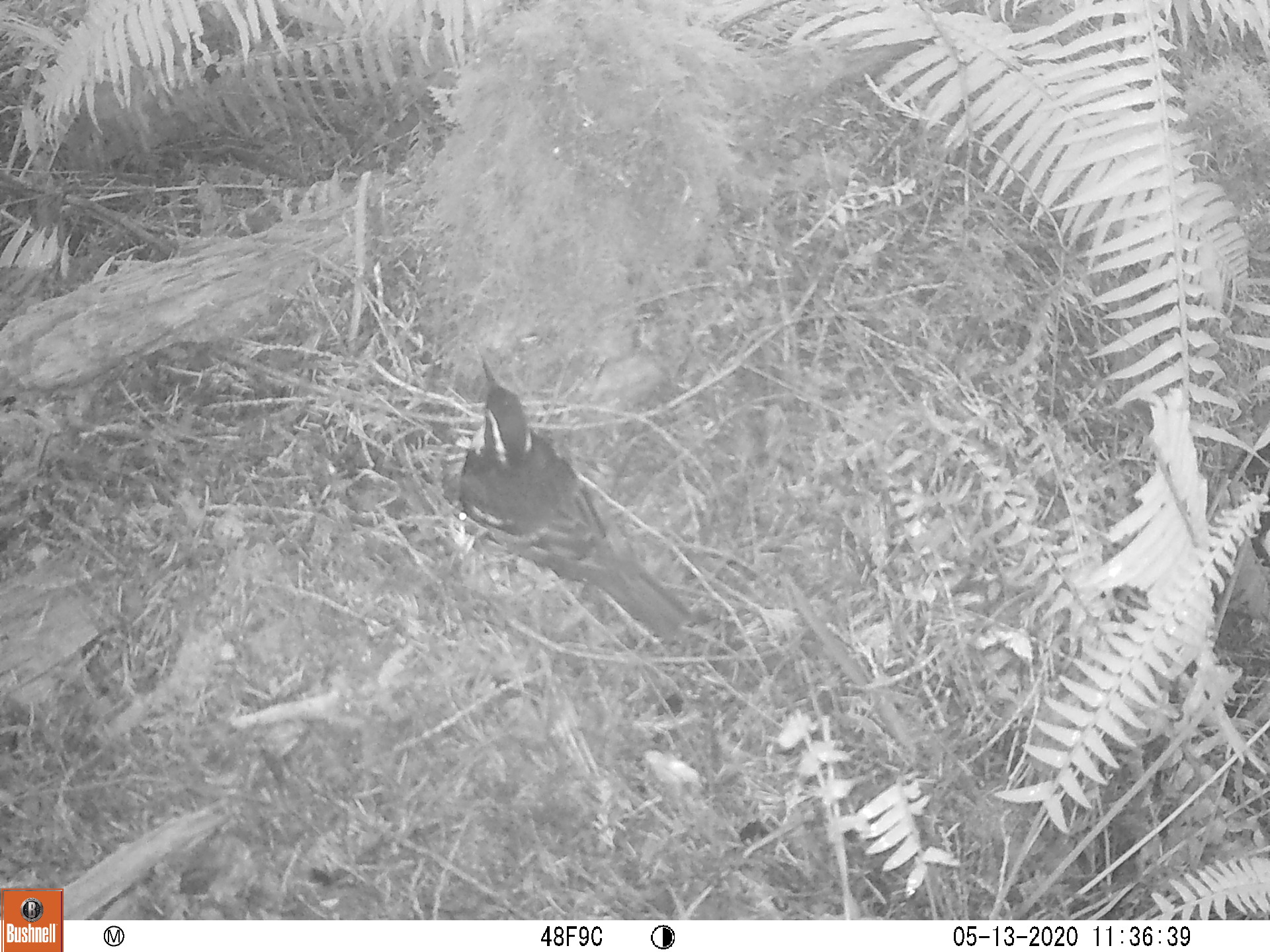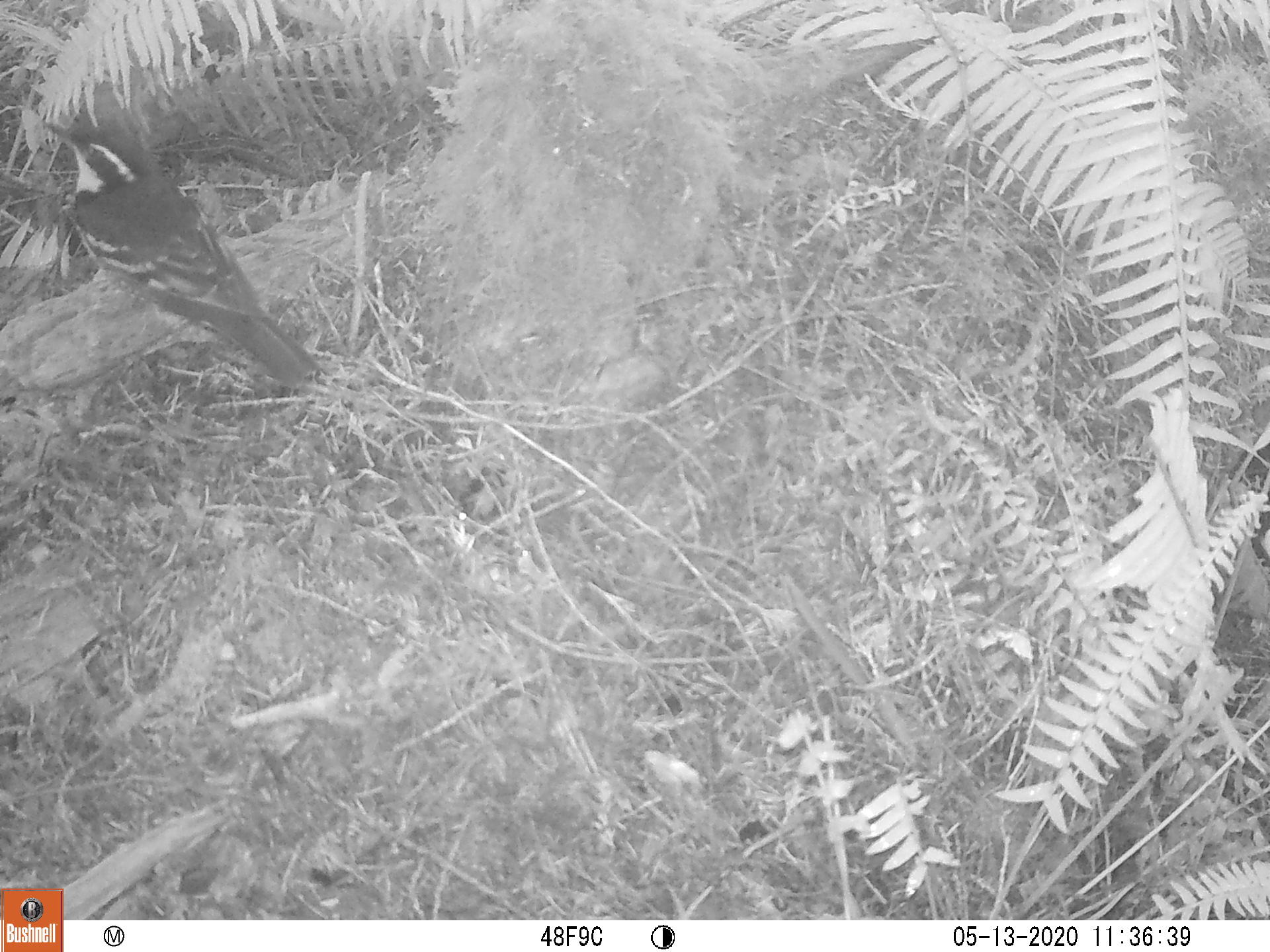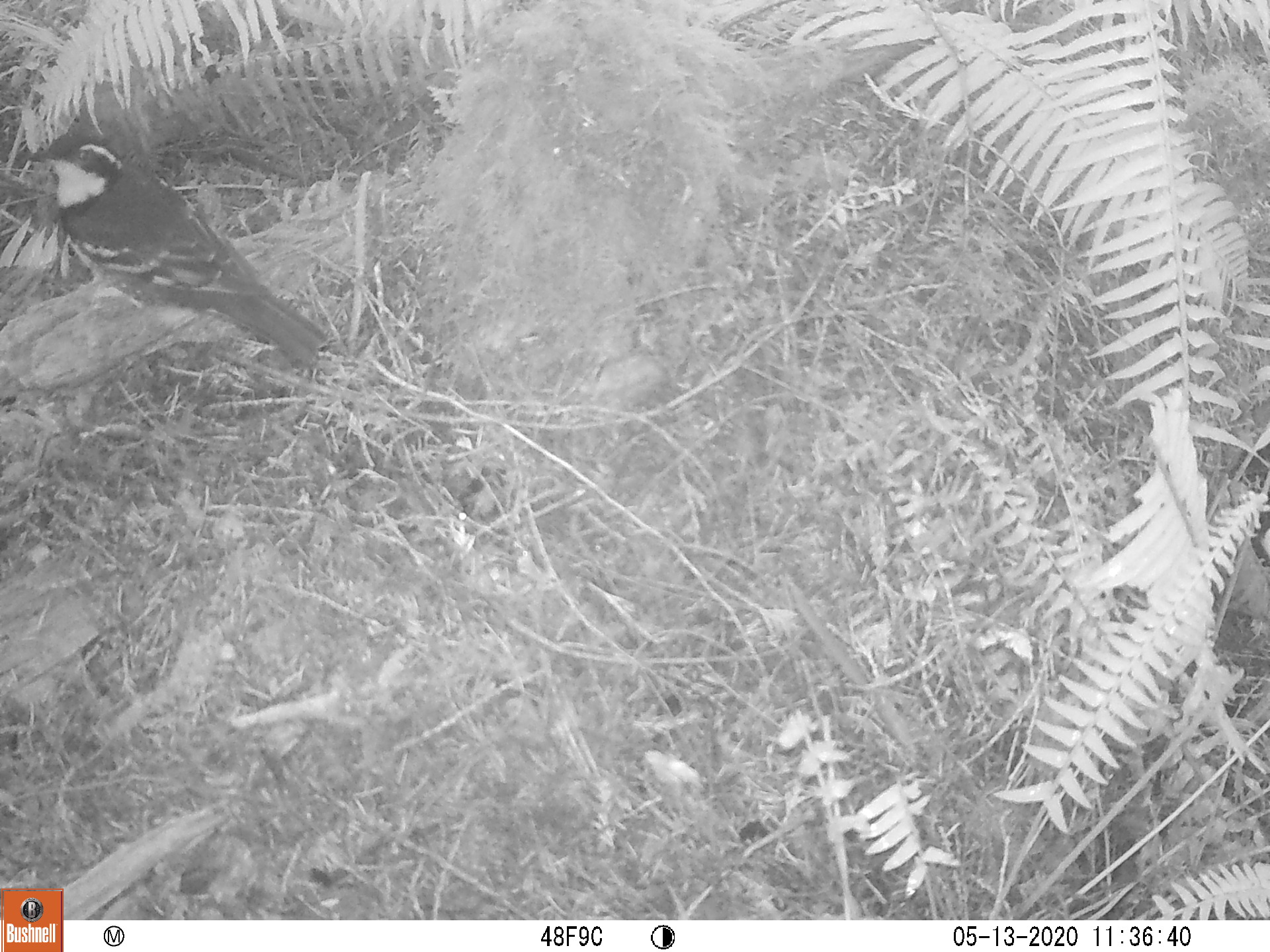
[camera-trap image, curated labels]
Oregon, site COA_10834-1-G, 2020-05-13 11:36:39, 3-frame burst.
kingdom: Animalia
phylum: Chordata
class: Aves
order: Passeriformes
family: Turdidae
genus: Ixoreus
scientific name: Ixoreus naevius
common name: varied thrush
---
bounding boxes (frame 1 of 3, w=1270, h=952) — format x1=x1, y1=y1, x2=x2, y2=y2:
varied thrush: x1=443, y1=356, x2=690, y2=637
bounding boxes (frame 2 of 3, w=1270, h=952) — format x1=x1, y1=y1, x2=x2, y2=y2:
varied thrush: x1=47, y1=127, x2=315, y2=388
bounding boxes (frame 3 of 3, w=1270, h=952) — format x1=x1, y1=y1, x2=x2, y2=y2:
varied thrush: x1=26, y1=138, x2=324, y2=364